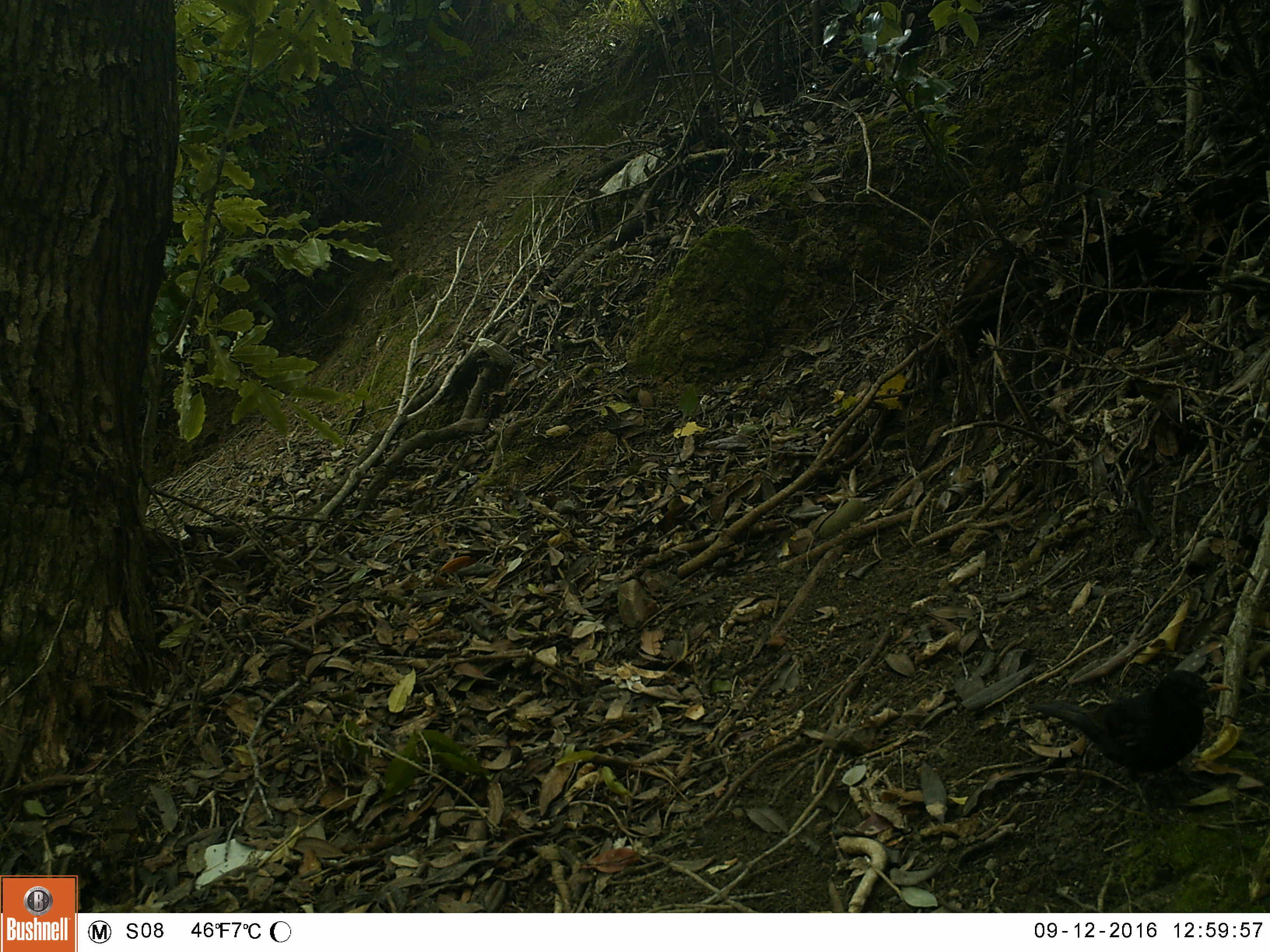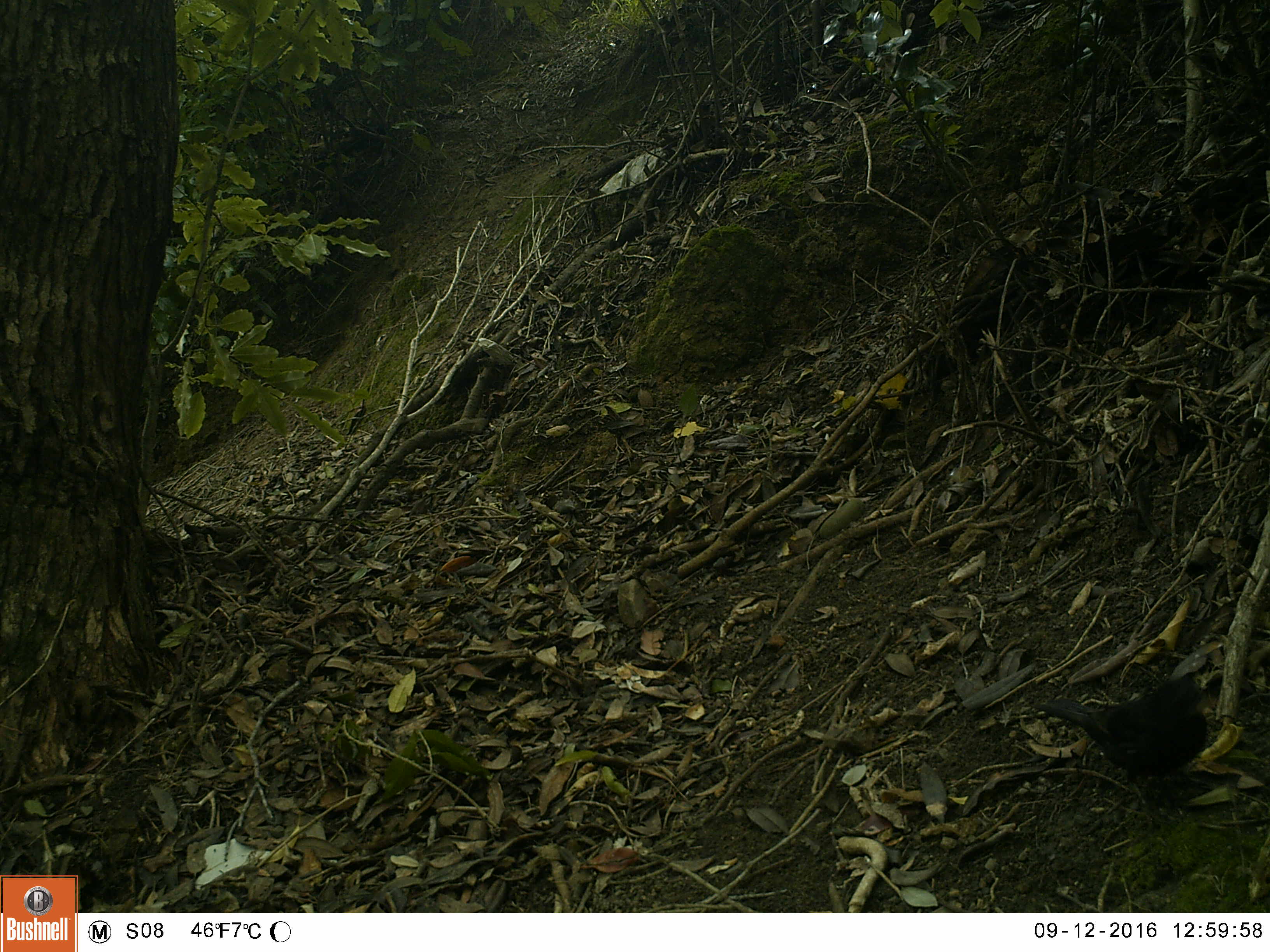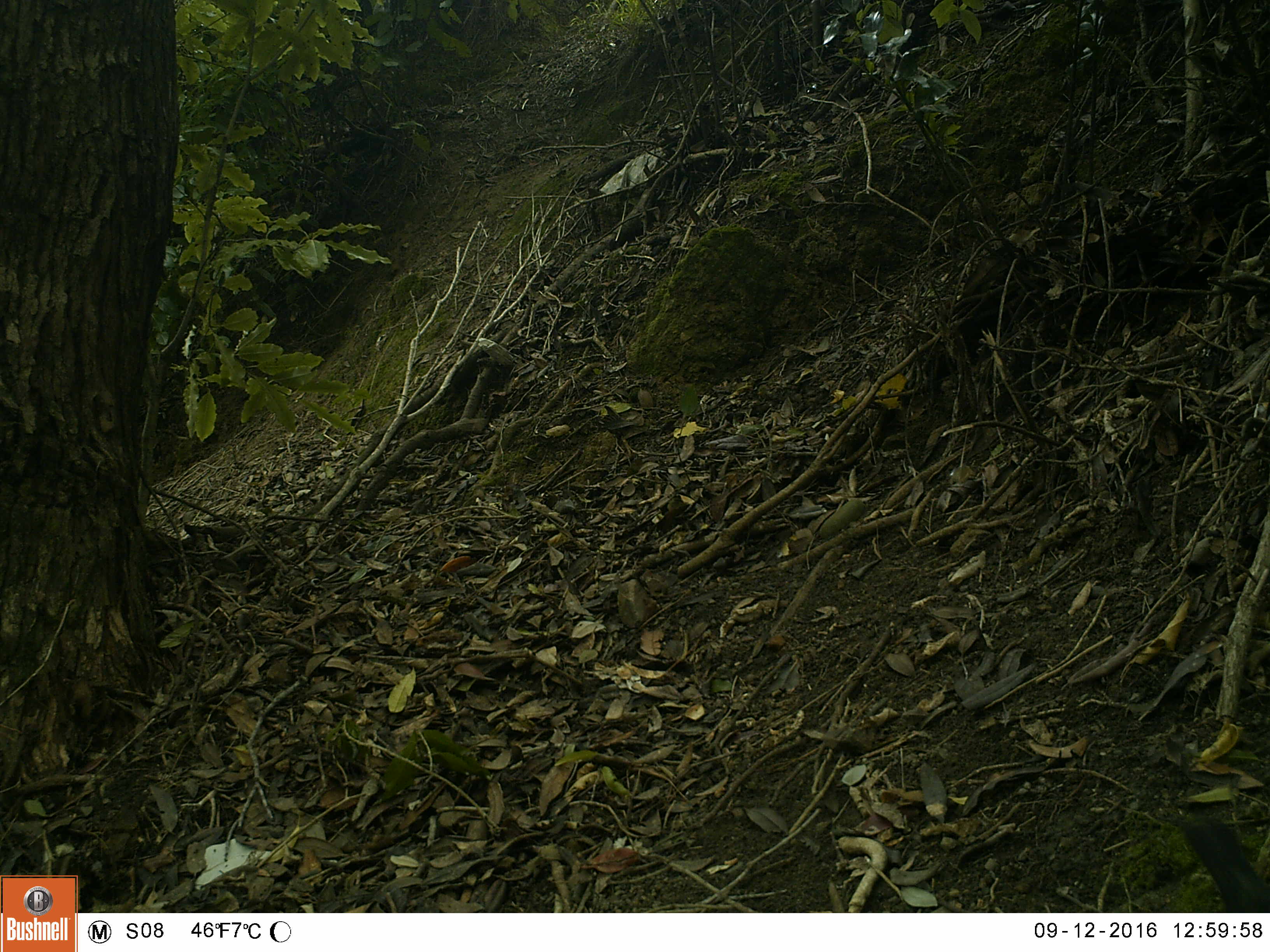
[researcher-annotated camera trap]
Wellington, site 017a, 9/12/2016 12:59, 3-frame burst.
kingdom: Animalia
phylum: Chordata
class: Aves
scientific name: Aves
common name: bird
Bird (Aves).